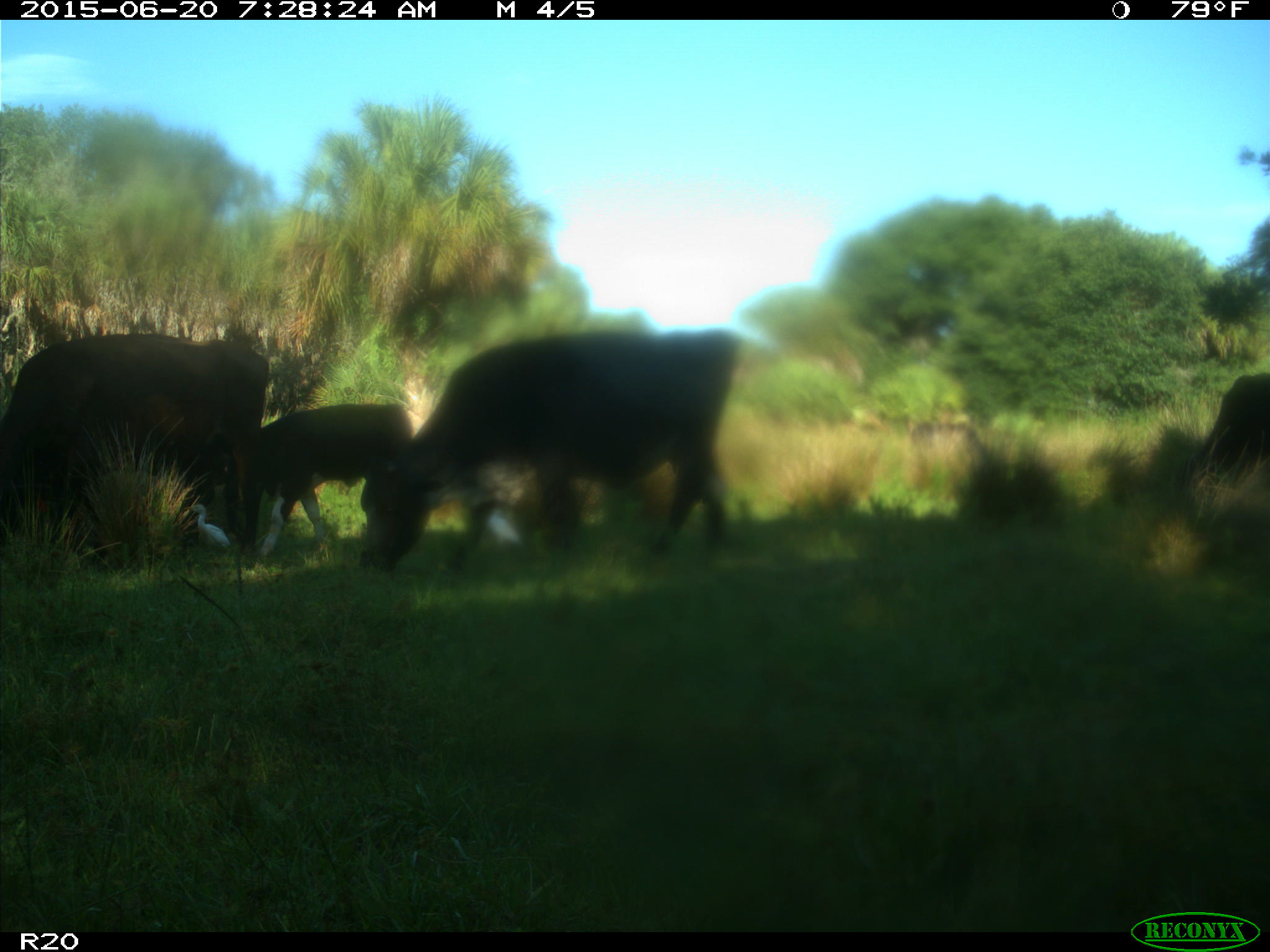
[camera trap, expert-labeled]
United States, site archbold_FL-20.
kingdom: Animalia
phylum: Chordata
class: Mammalia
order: Artiodactyla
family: Bovidae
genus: Bos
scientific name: Bos taurus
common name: domestic cow